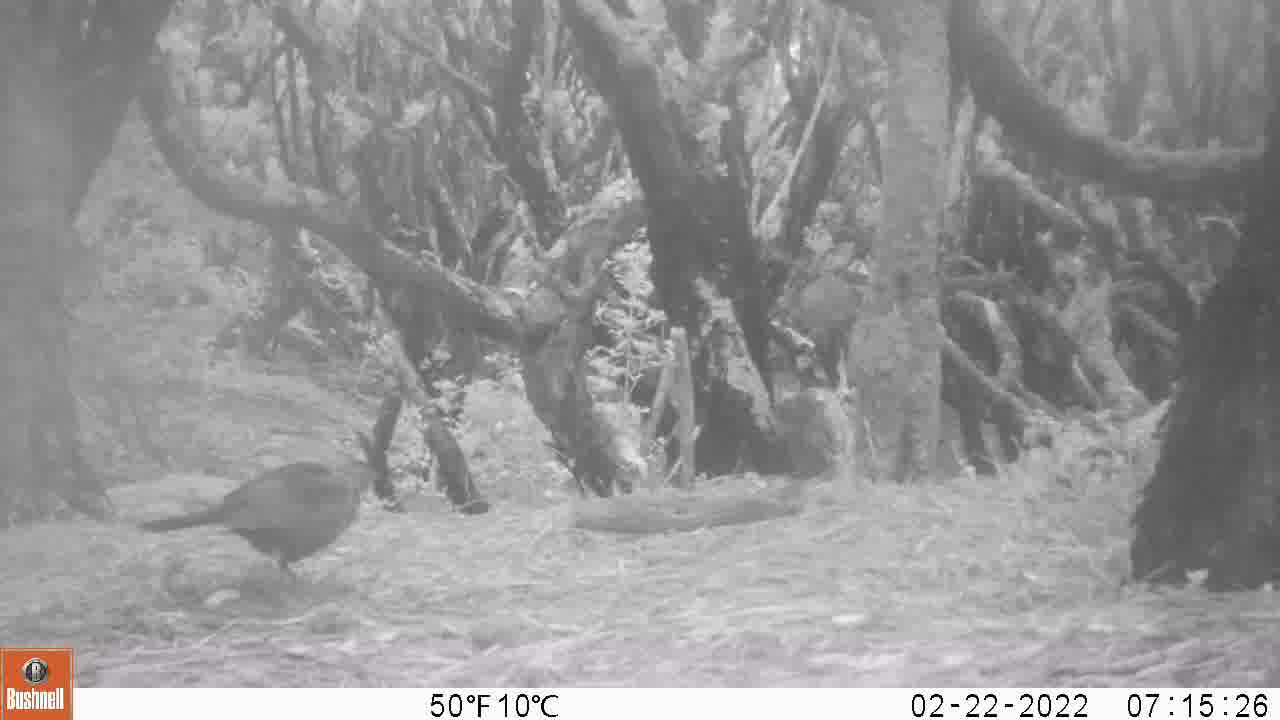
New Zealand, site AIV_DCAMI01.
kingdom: Animalia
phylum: Chordata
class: Aves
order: Passeriformes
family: Turdidae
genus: Turdus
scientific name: Turdus merula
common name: eurasian blackbird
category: blackbird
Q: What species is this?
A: Blackbird (eurasian blackbird) (Turdus merula).